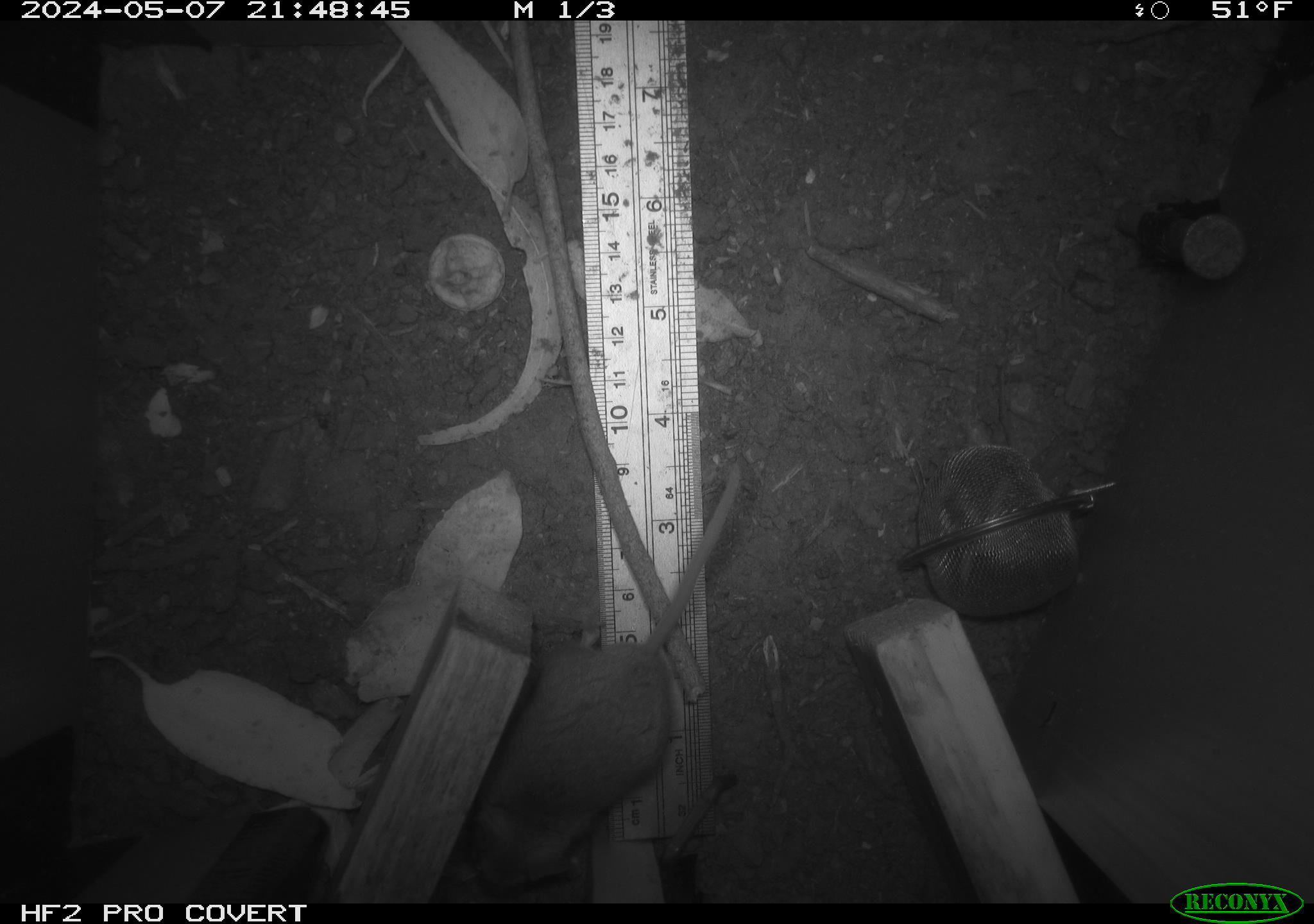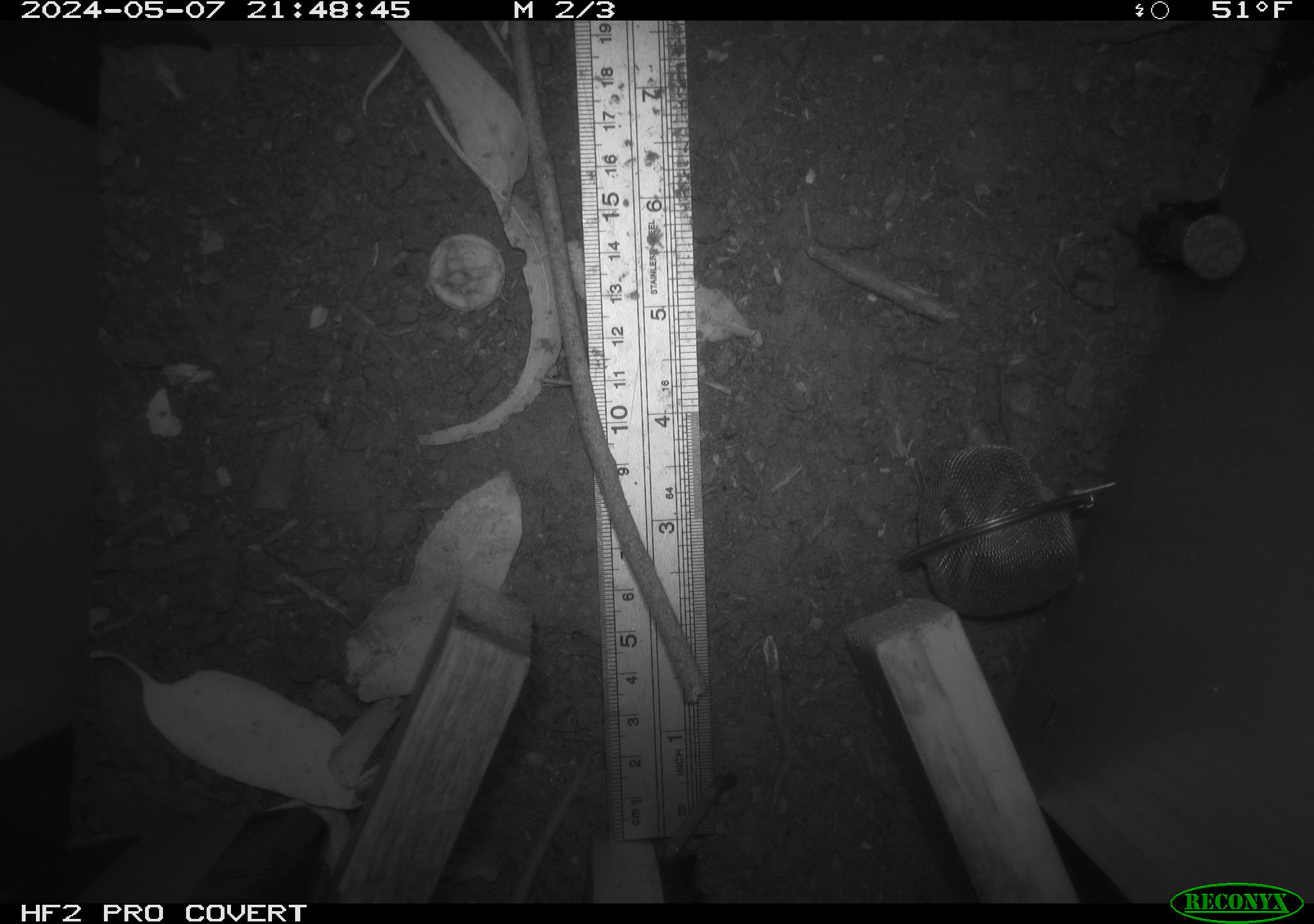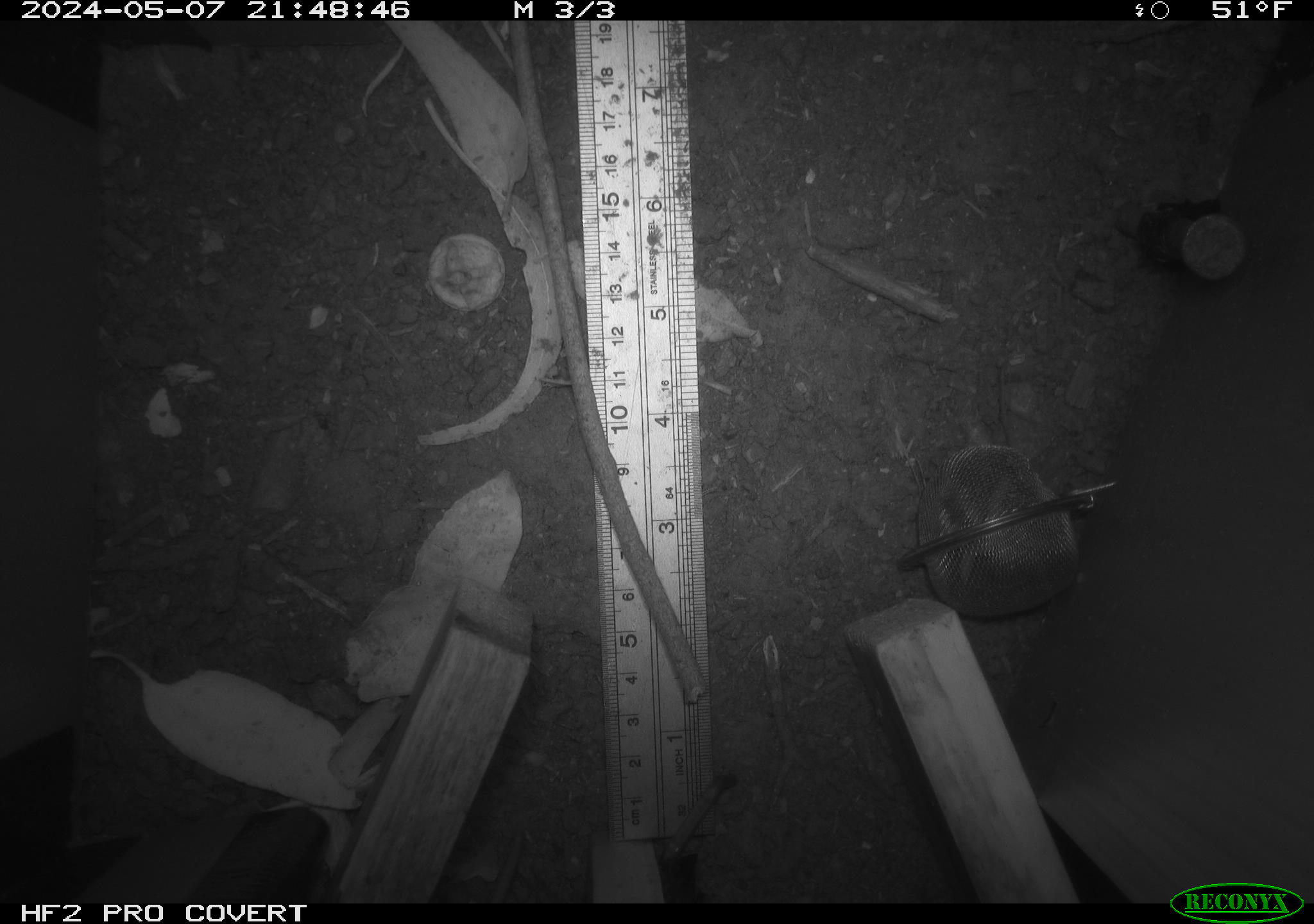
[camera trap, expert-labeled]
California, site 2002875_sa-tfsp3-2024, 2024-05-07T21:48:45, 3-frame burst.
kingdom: Animalia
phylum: Chordata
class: Mammalia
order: Rodentia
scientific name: Rodentia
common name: rodent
Rodent (Rodentia).